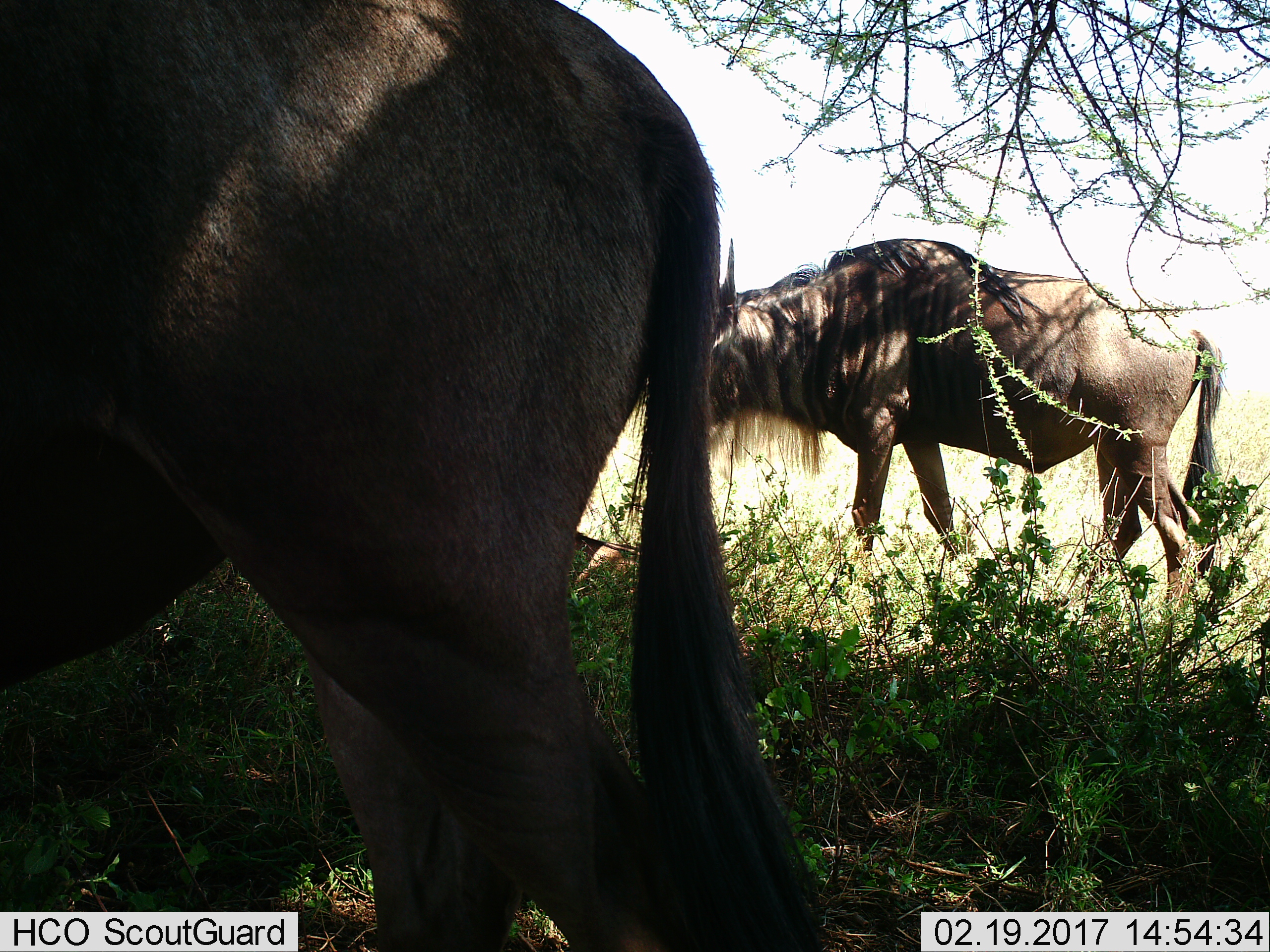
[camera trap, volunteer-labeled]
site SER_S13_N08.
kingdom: Animalia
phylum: Chordata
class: Mammalia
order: Artiodactyla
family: Bovidae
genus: Connochaetes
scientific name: Connochaetes taurinus taurinus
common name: blue wildebeest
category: wildebeestblue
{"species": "wildebeestblue (blue wildebeest) (Connochaetes taurinus taurinus)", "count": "2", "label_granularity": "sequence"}